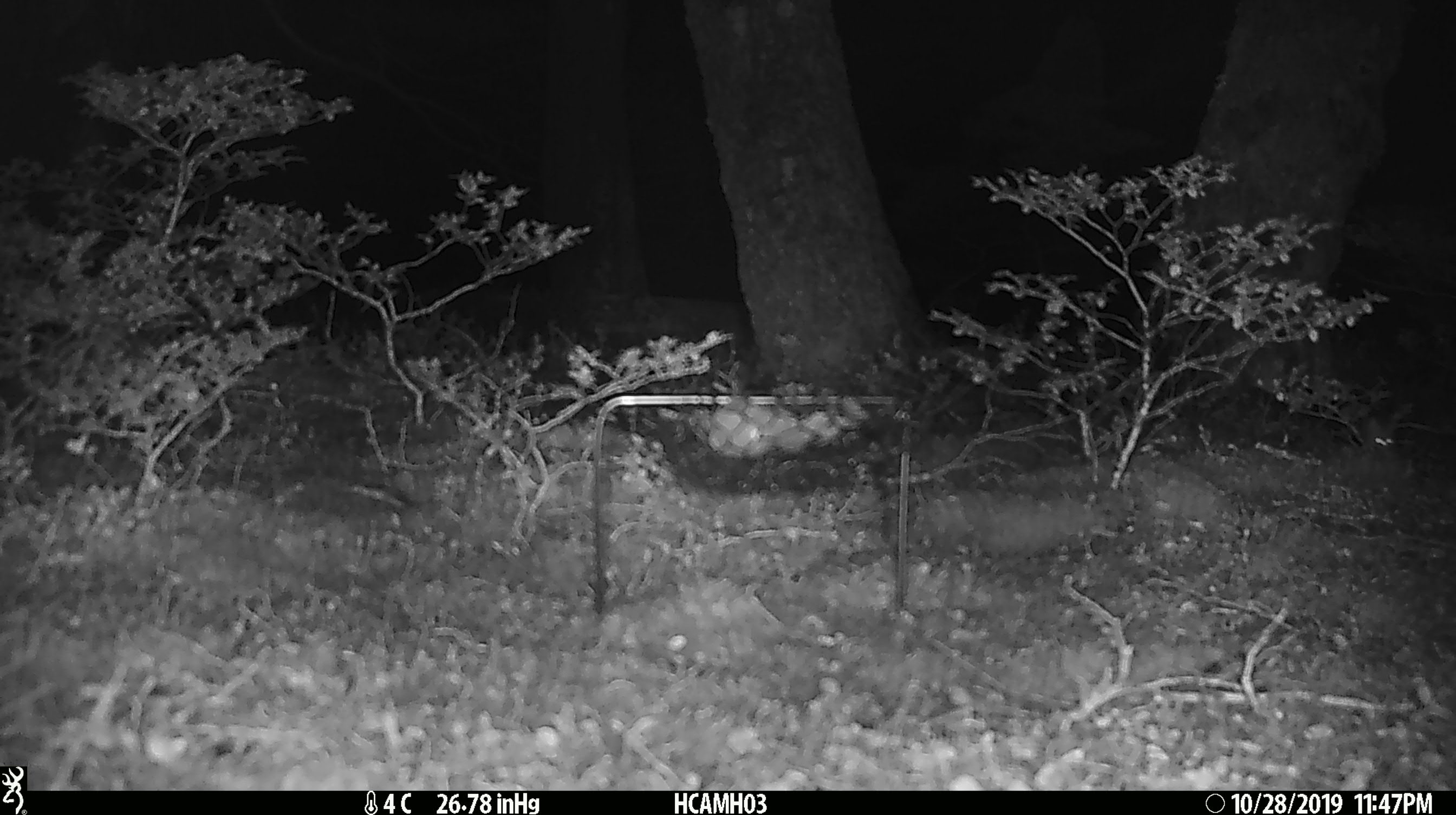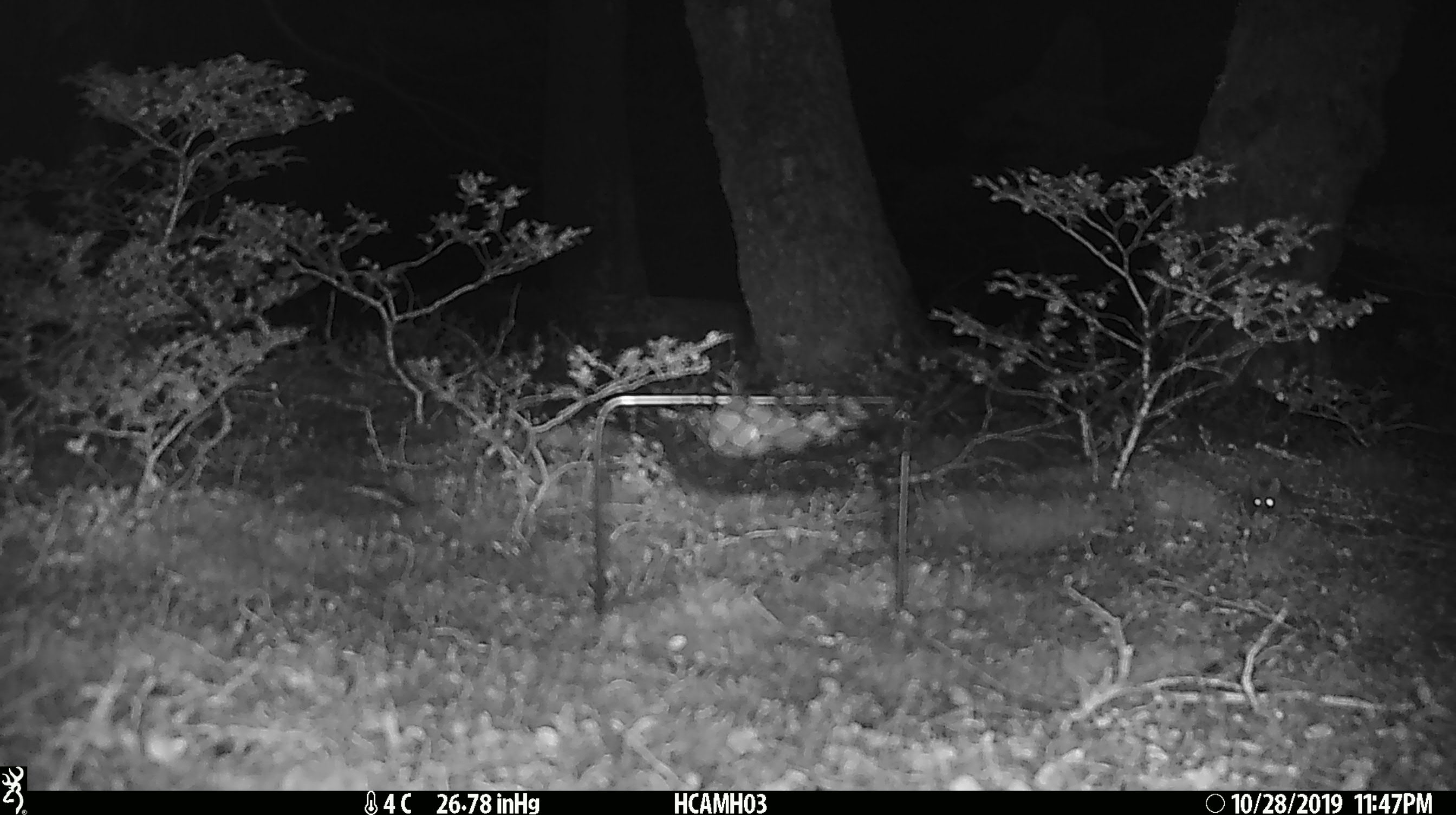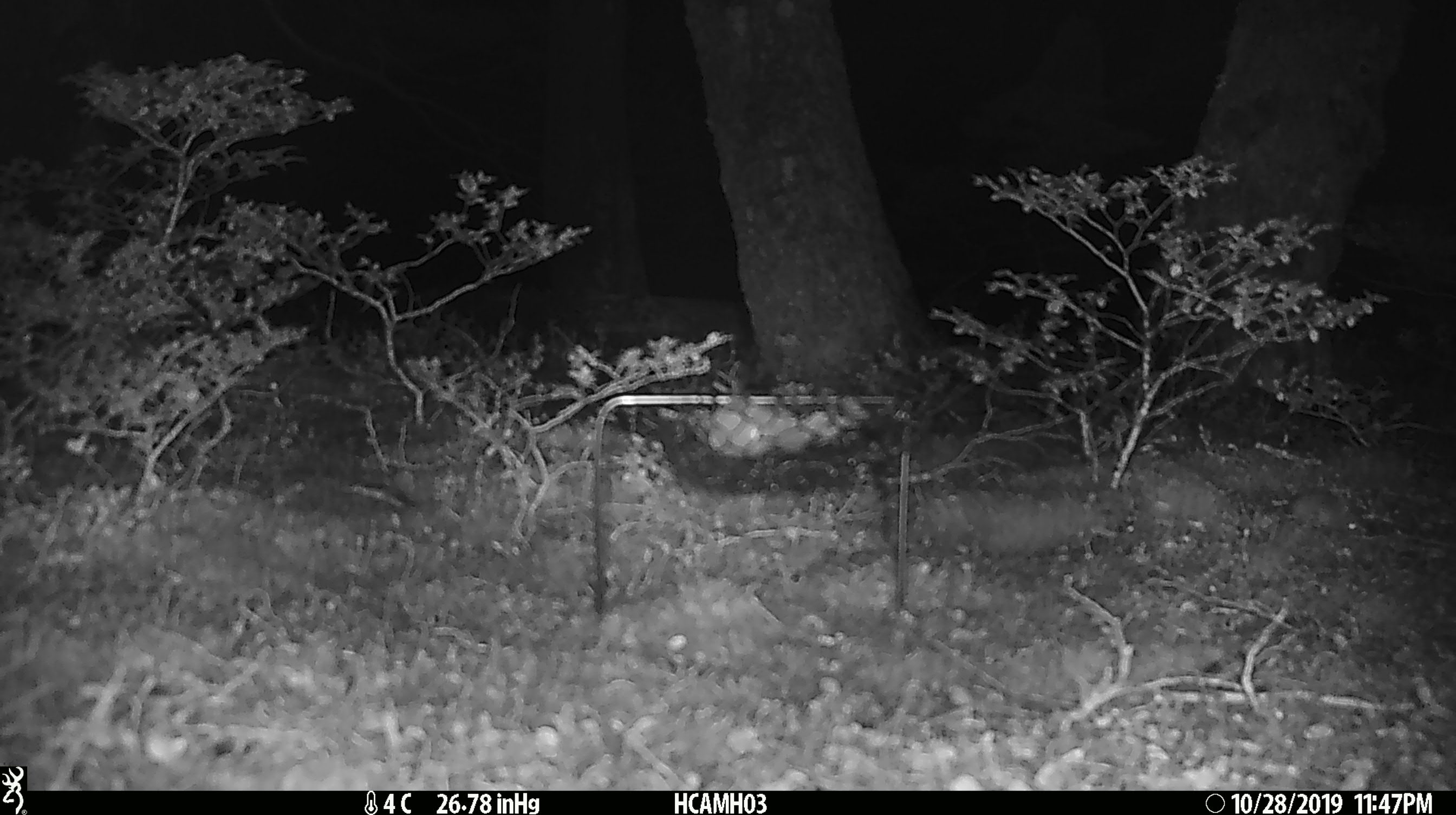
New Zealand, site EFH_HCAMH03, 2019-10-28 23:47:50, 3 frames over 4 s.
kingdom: Animalia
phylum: Chordata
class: Mammalia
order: Rodentia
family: Muridae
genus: Mus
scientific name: Mus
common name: mouse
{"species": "mouse (Mus)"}